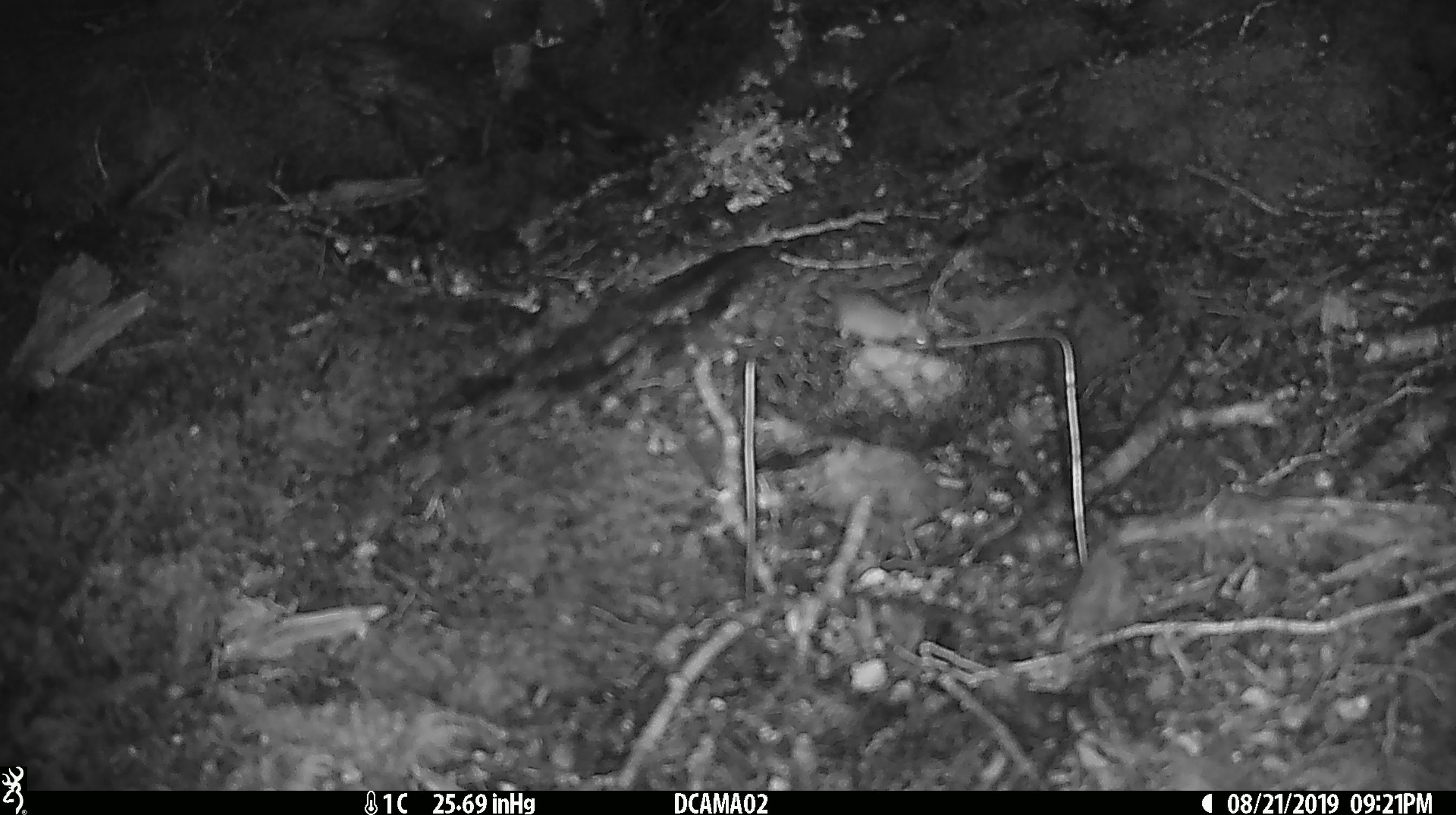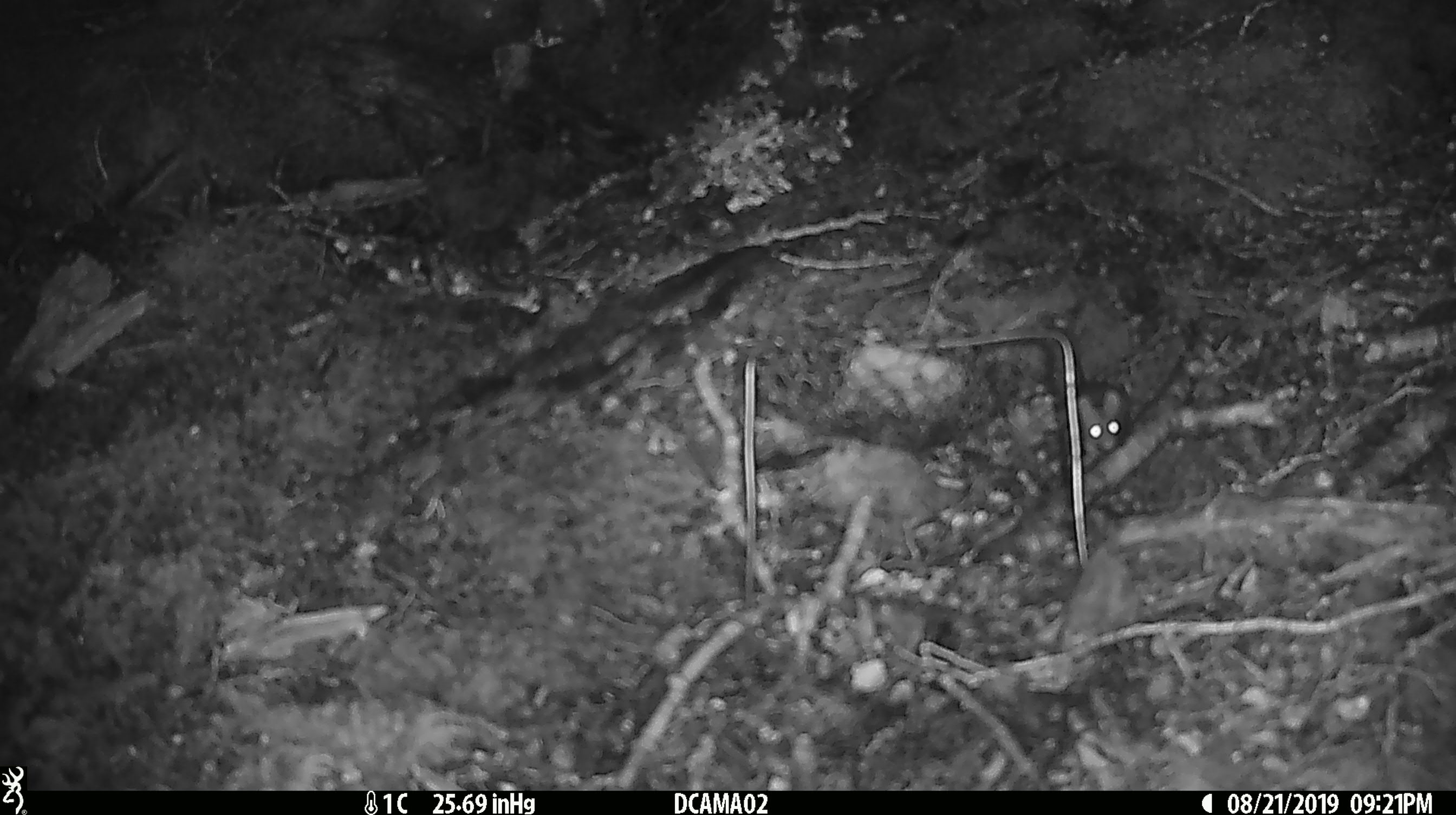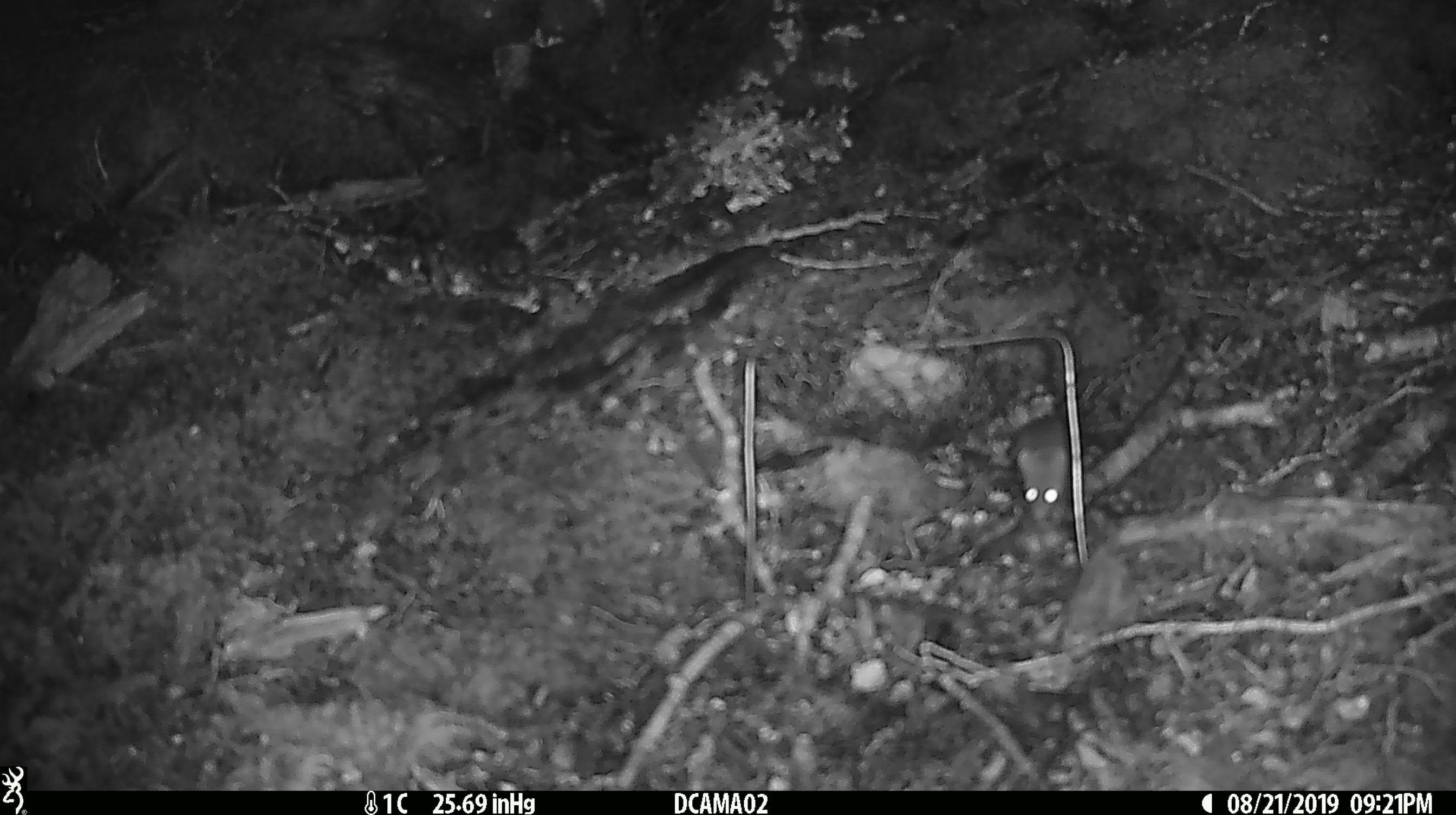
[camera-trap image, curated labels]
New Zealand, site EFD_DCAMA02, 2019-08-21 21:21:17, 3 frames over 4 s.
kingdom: Animalia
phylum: Chordata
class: Mammalia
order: Rodentia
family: Muridae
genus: Mus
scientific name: Mus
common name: mouse